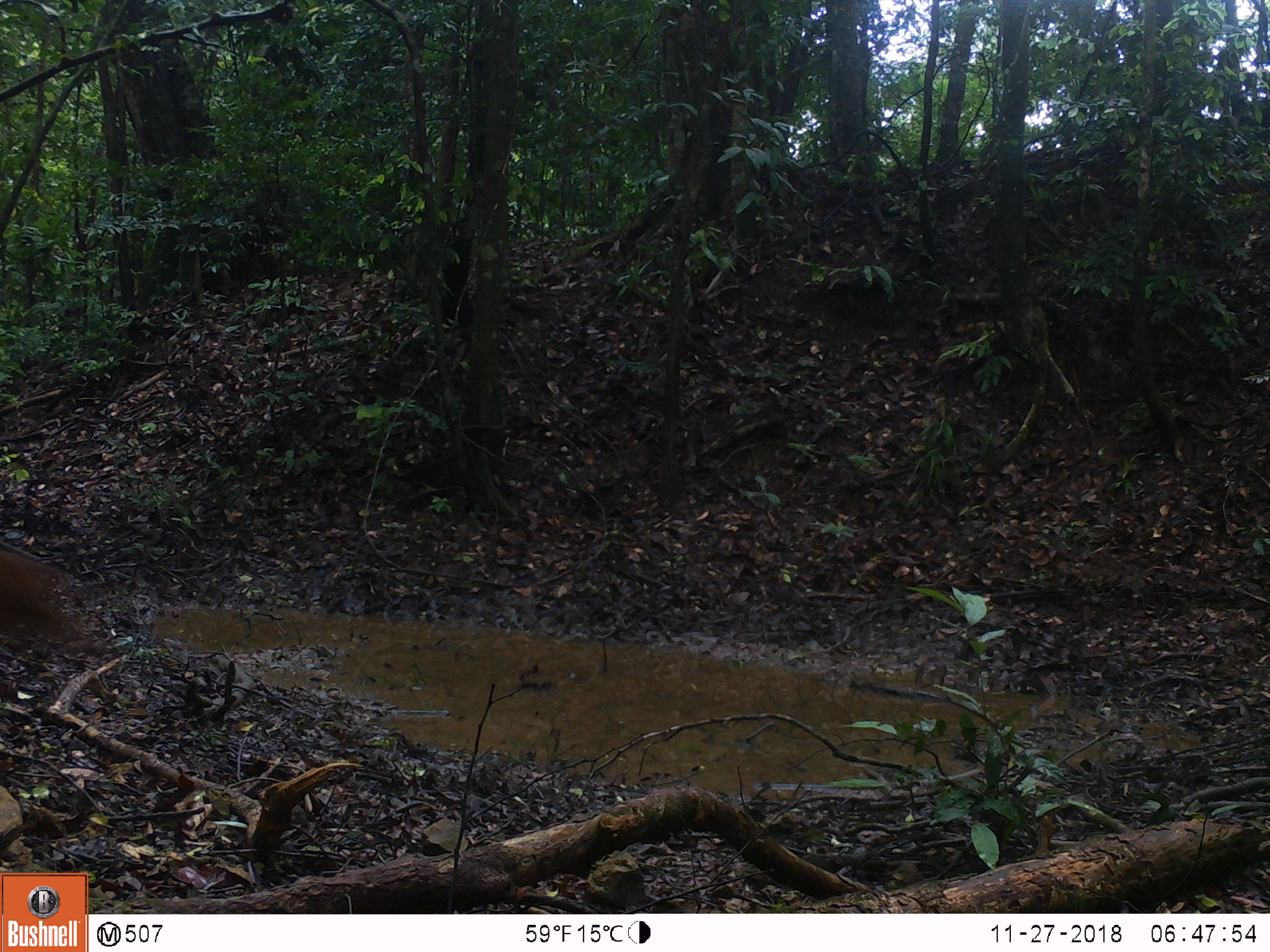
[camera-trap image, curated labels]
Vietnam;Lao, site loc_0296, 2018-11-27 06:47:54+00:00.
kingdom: Animalia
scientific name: Animalia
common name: animal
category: unidentified animal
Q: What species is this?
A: Unidentified animal (animal) (Animalia).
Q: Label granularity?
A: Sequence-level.